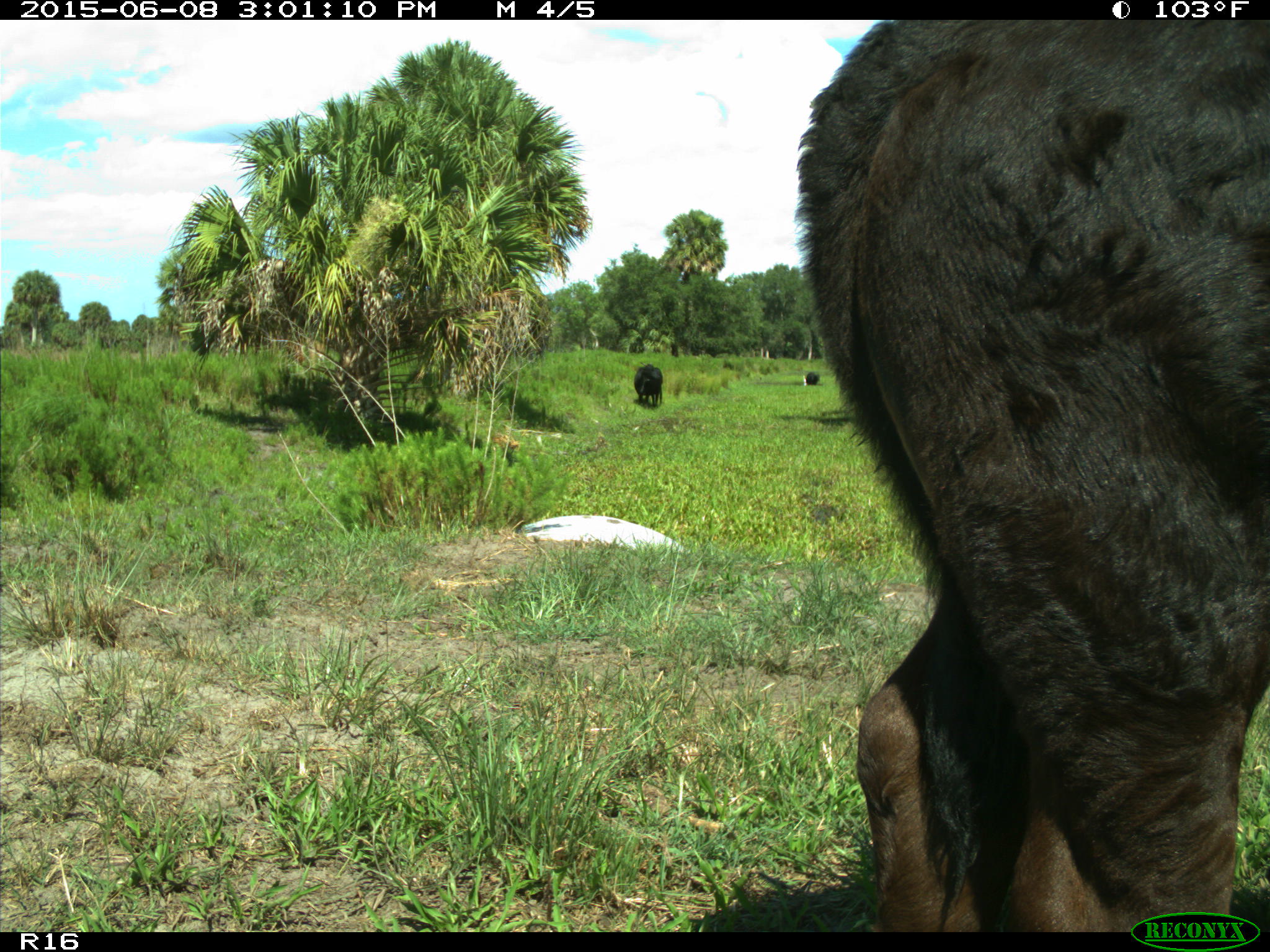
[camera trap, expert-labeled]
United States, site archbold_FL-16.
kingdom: Animalia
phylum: Chordata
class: Mammalia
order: Artiodactyla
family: Bovidae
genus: Bos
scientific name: Bos taurus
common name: domestic cow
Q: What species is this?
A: Bos taurus (domestic cow).